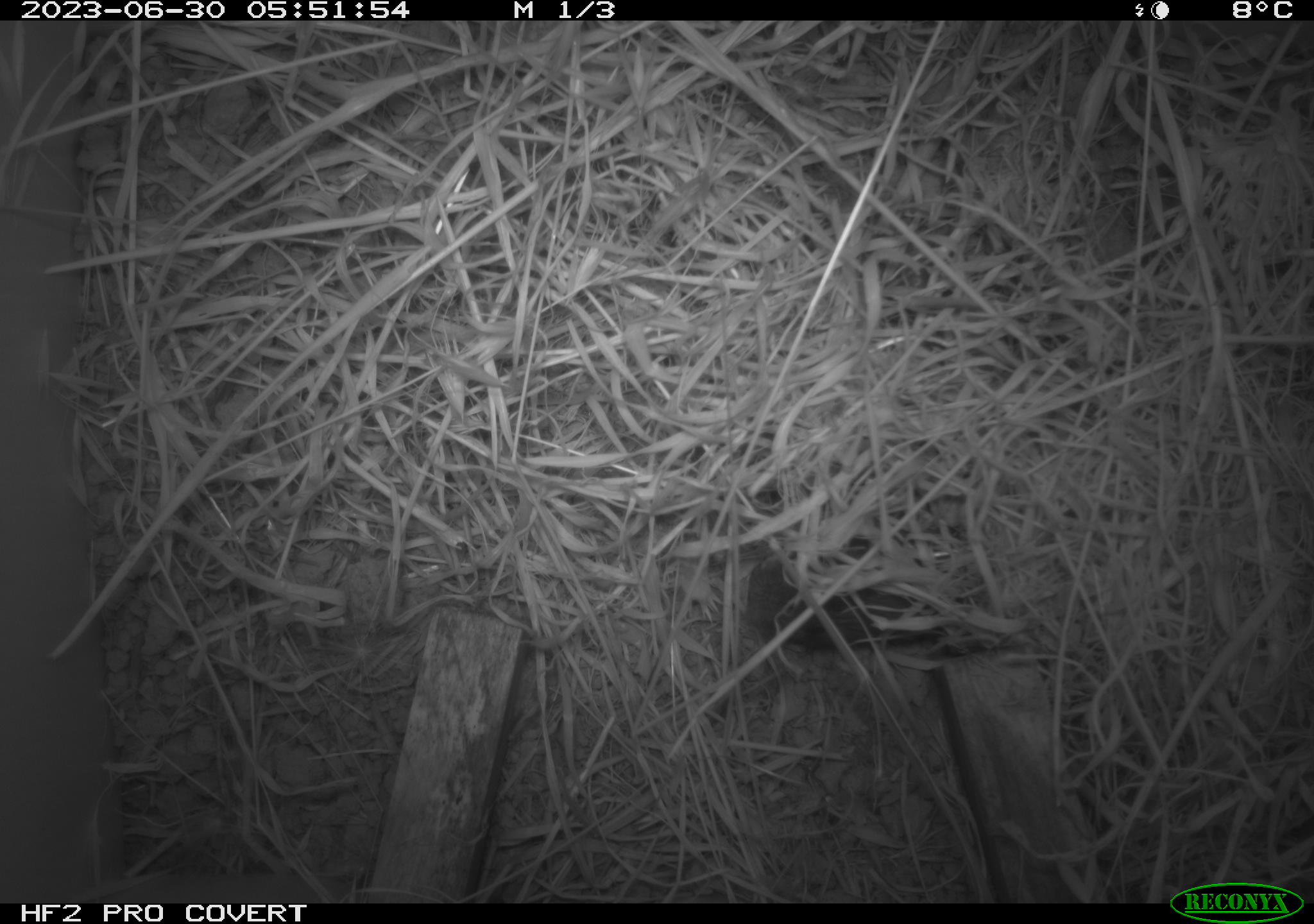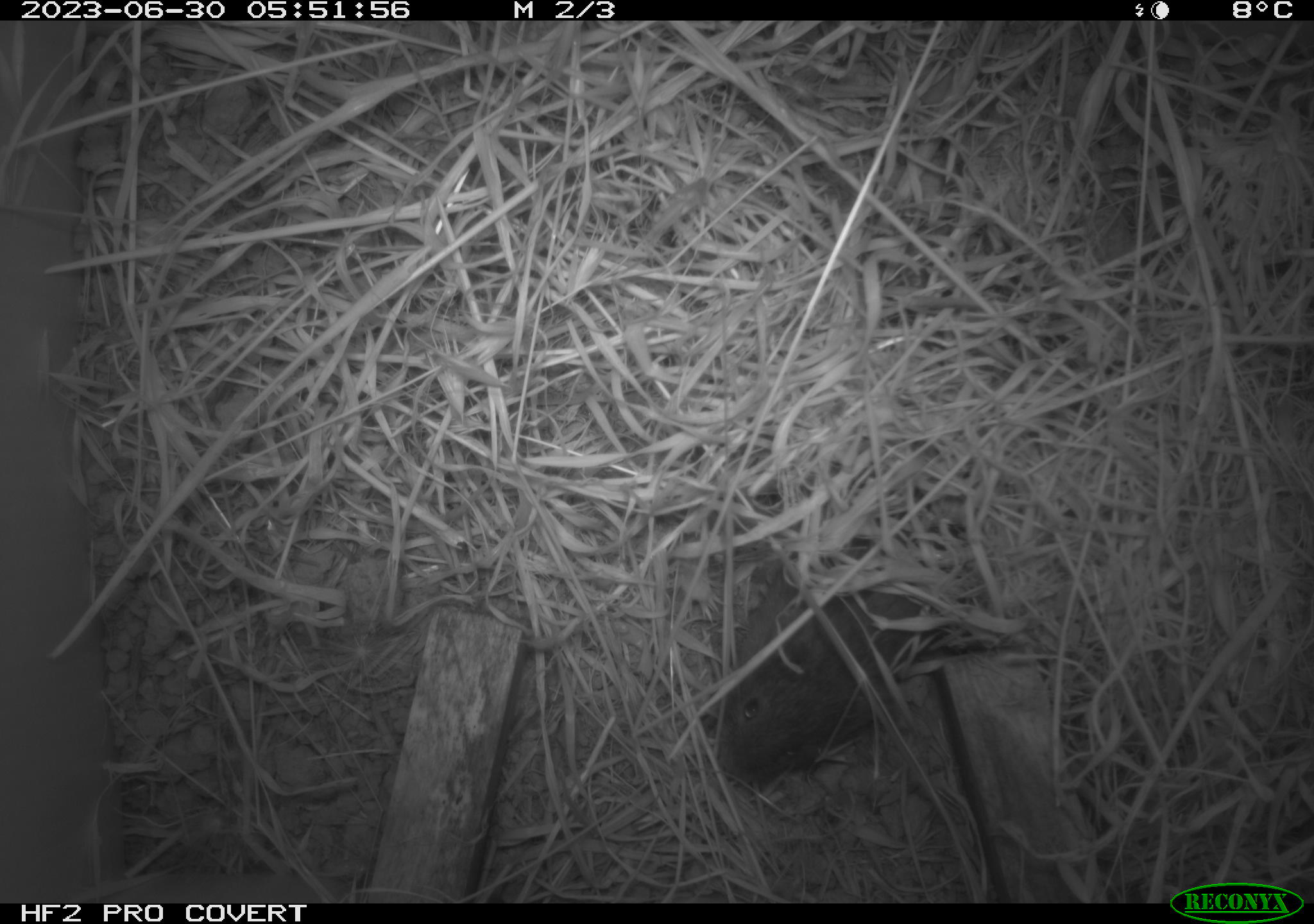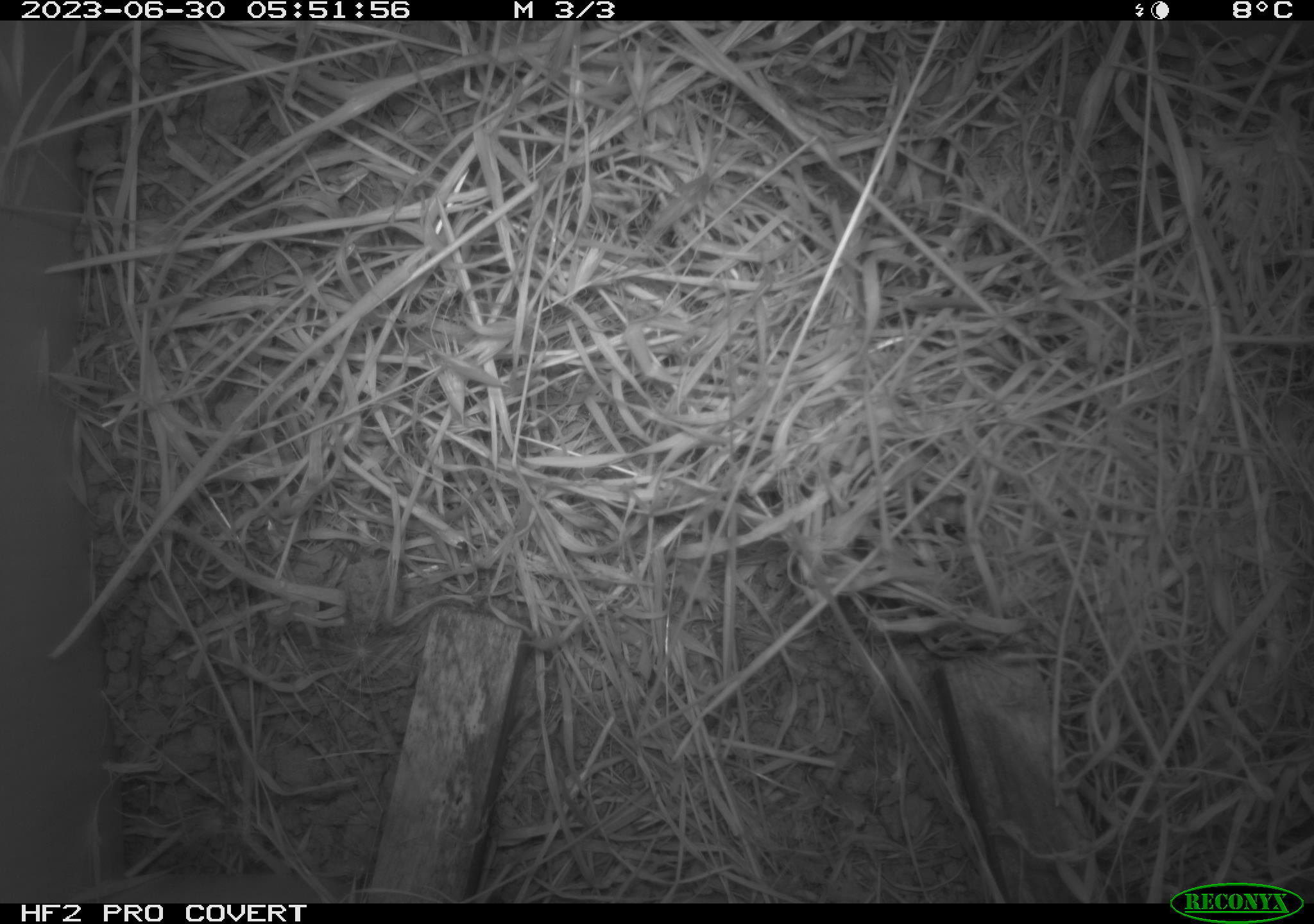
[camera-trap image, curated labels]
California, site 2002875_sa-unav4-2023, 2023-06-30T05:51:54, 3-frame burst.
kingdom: Animalia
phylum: Chordata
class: Mammalia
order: Rodentia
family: Cricetidae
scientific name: Arvicolinae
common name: voles, lemmings, and muskrats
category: arvicolinae subfamily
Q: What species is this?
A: Arvicolinae subfamily (voles, lemmings, and muskrats) (Arvicolinae).